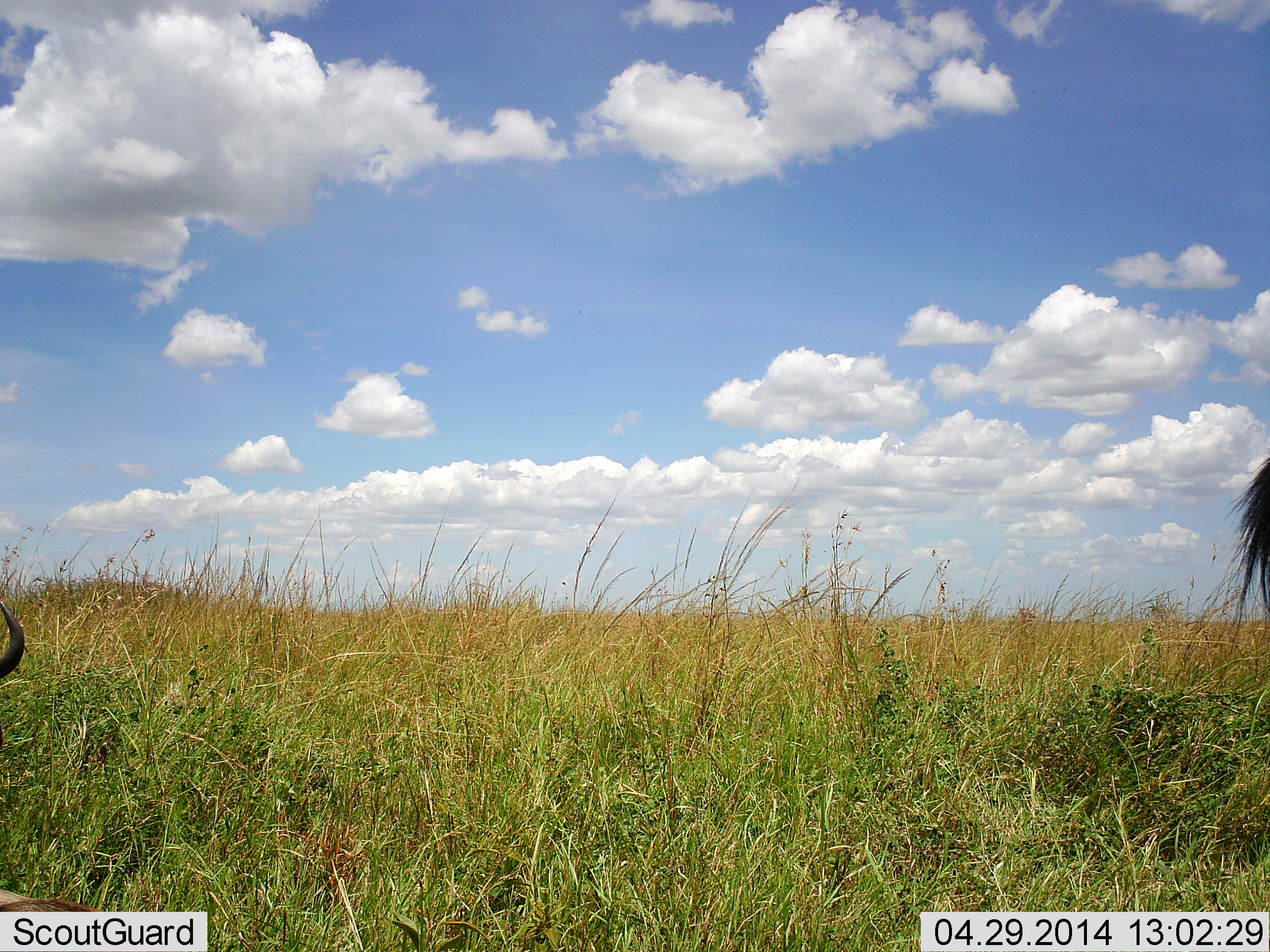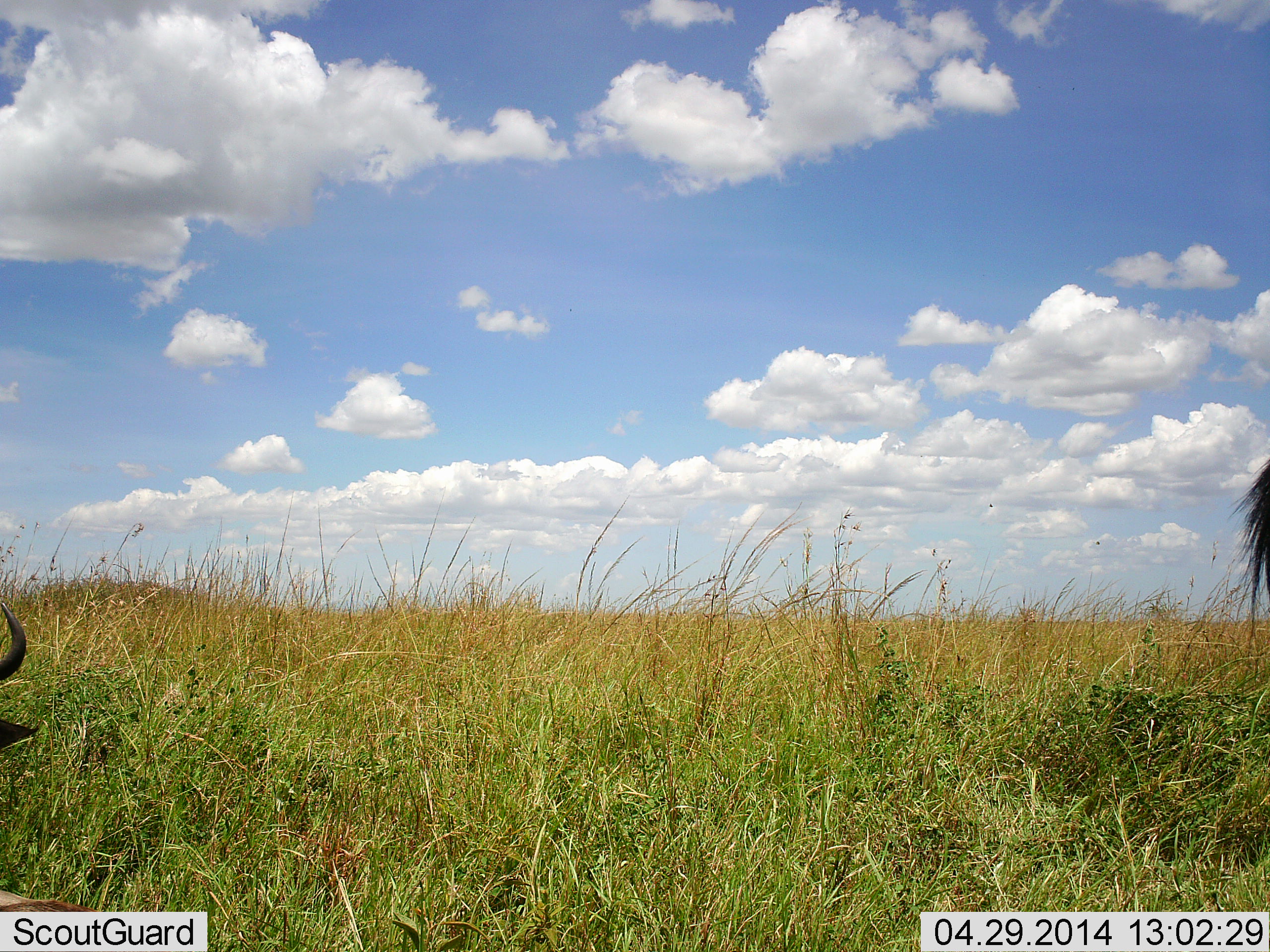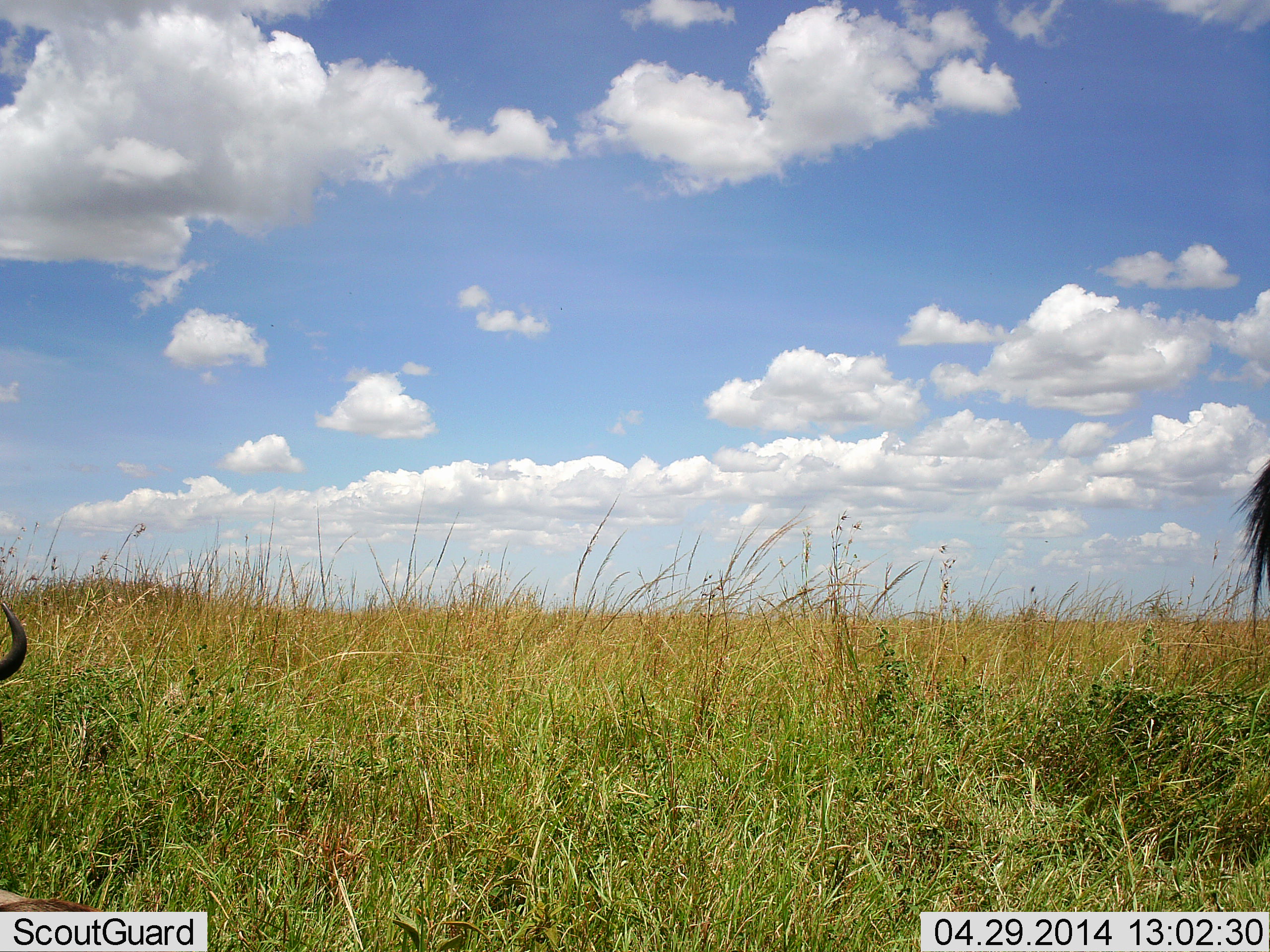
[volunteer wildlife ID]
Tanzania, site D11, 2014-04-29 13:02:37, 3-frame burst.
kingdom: Animalia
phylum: Chordata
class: Mammalia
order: Artiodactyla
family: Bovidae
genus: Connochaetes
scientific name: Connochaetes taurinus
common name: blue wildebeest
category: wildebeest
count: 2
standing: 58%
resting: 33%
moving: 7%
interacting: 0%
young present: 0%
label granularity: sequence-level